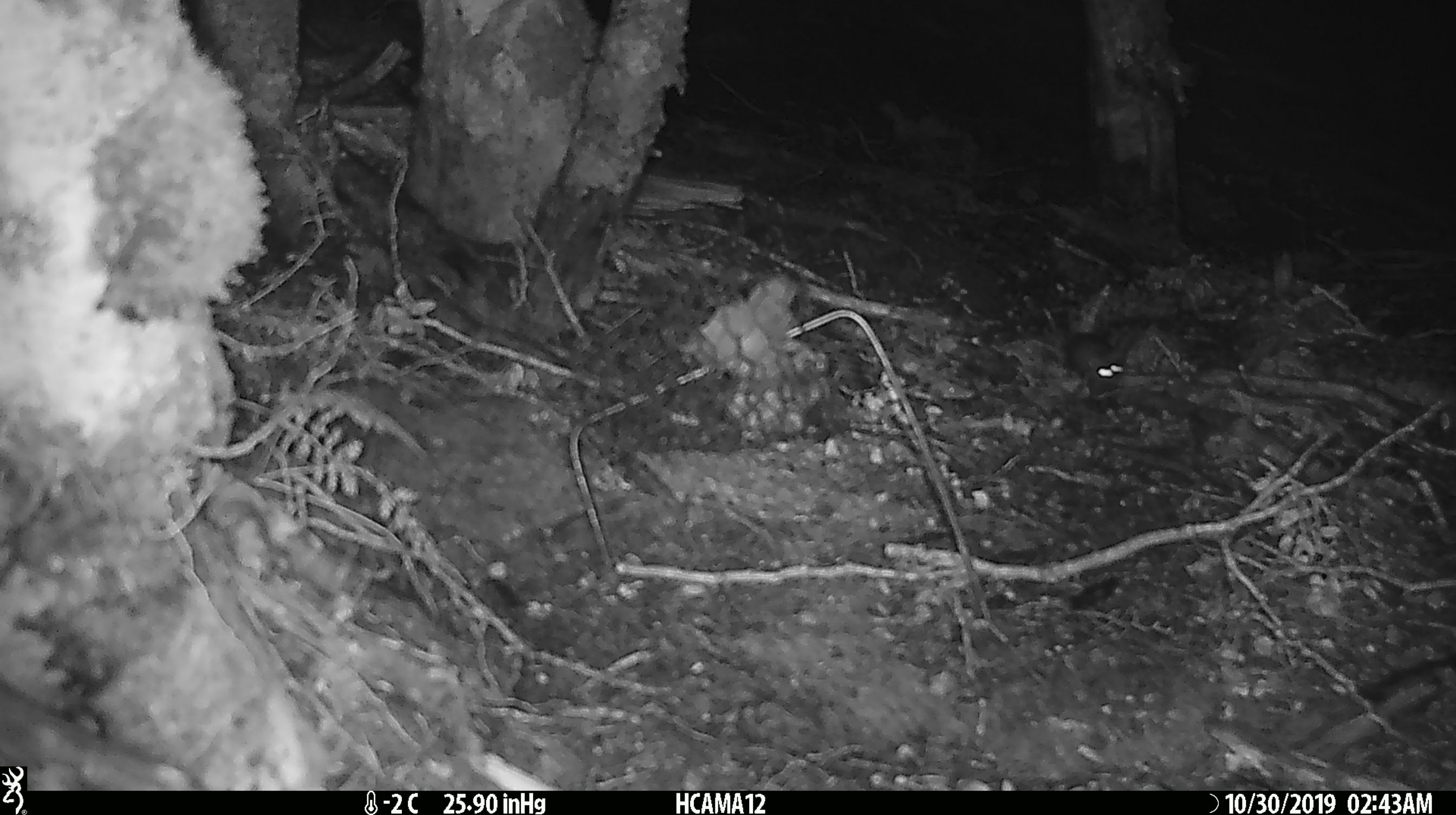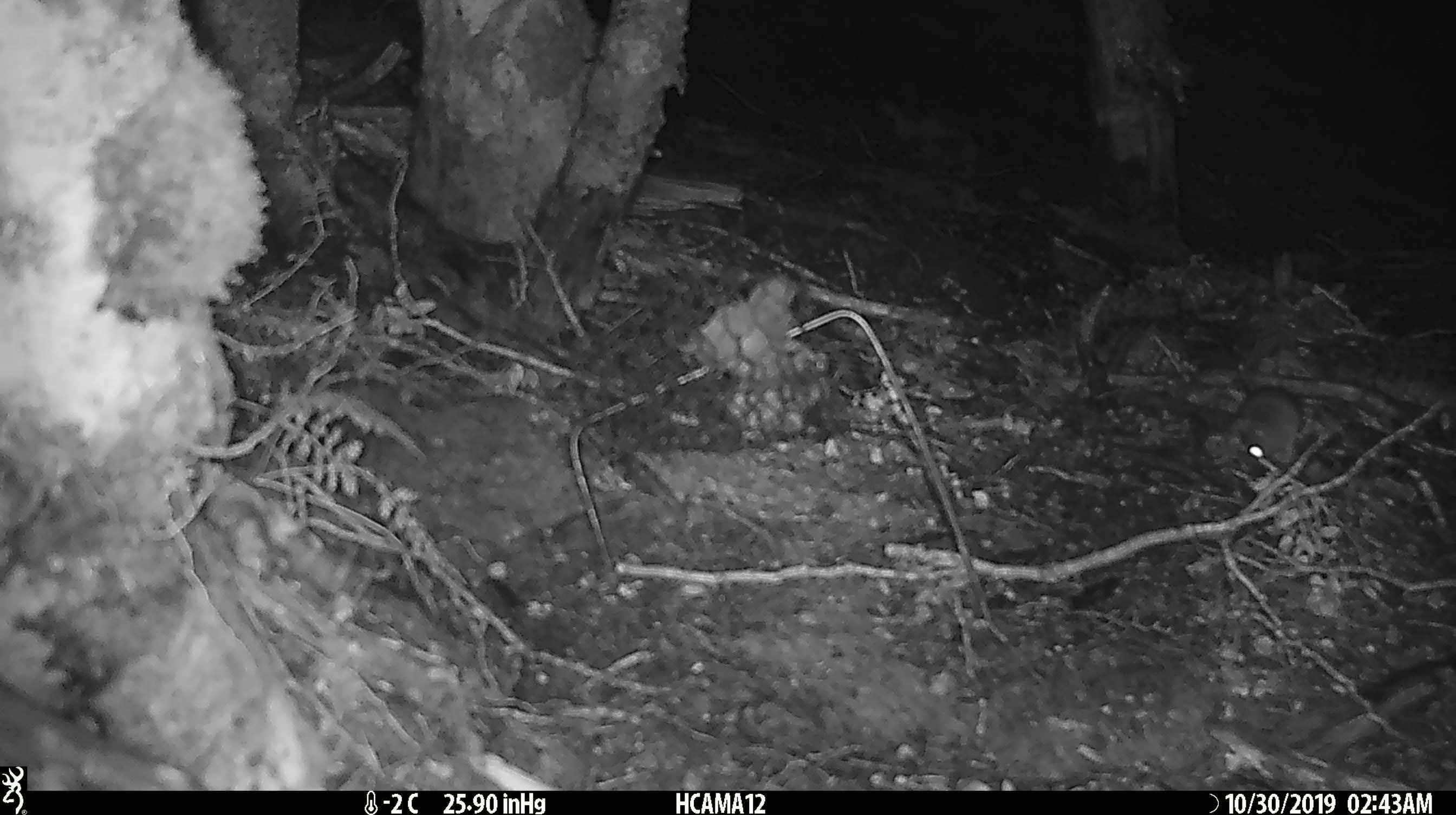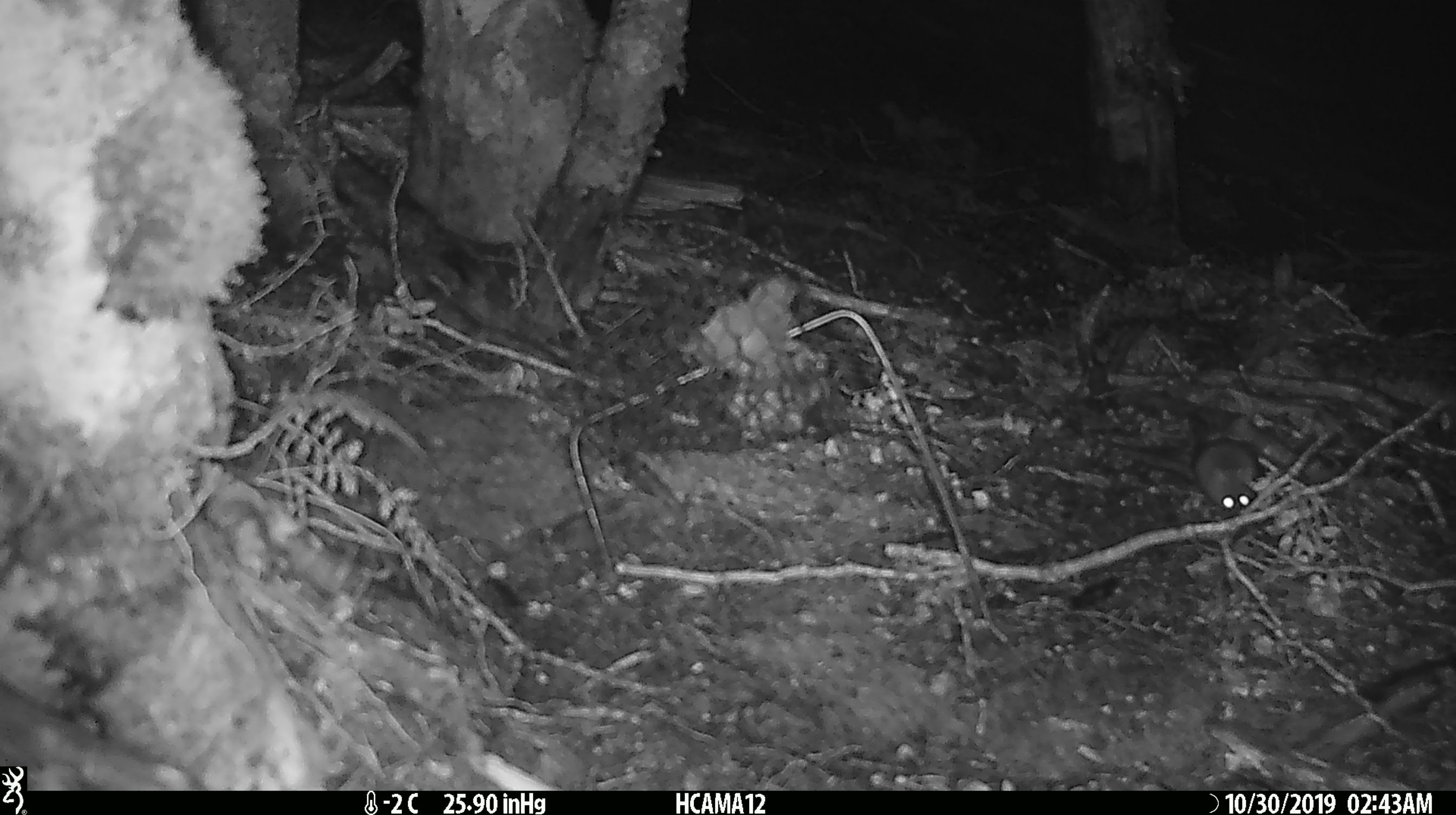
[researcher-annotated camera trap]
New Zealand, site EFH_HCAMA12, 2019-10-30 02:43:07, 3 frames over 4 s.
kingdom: Animalia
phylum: Chordata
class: Mammalia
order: Rodentia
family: Muridae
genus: Mus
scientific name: Mus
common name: mouse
Mouse (Mus).